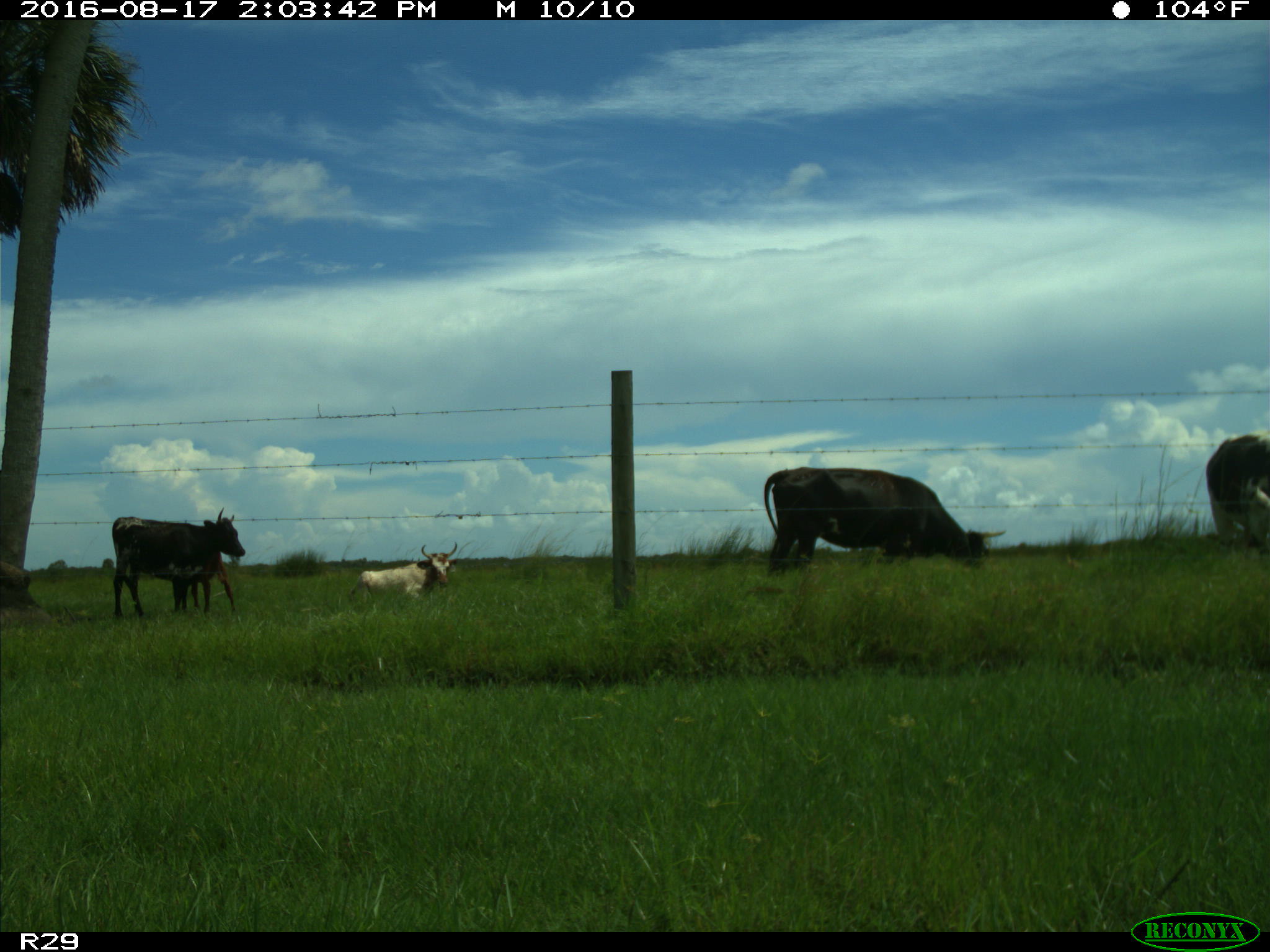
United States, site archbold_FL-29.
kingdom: Animalia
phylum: Chordata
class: Mammalia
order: Artiodactyla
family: Bovidae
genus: Bos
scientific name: Bos taurus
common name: domestic cow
Bos taurus (domestic cow).